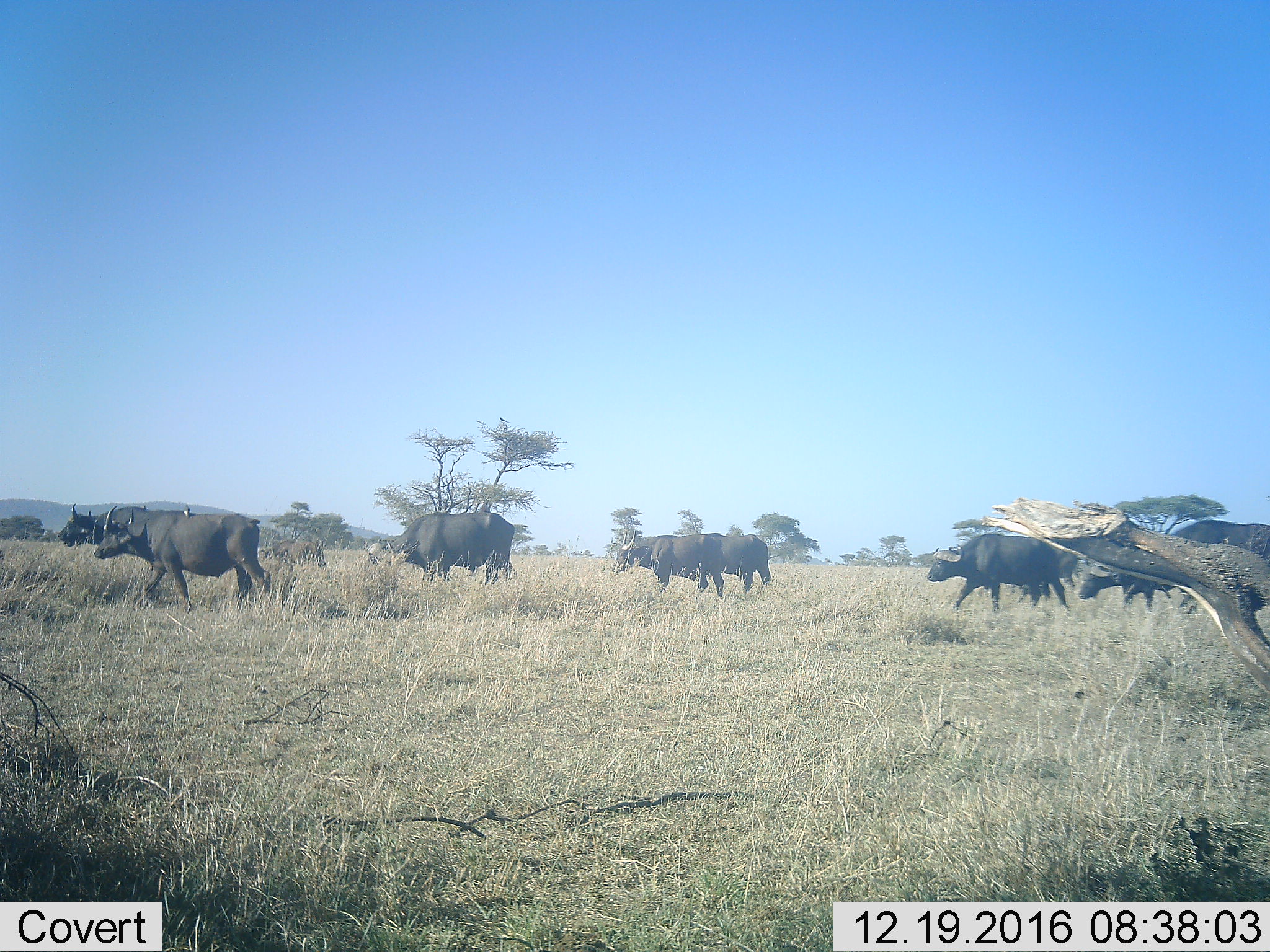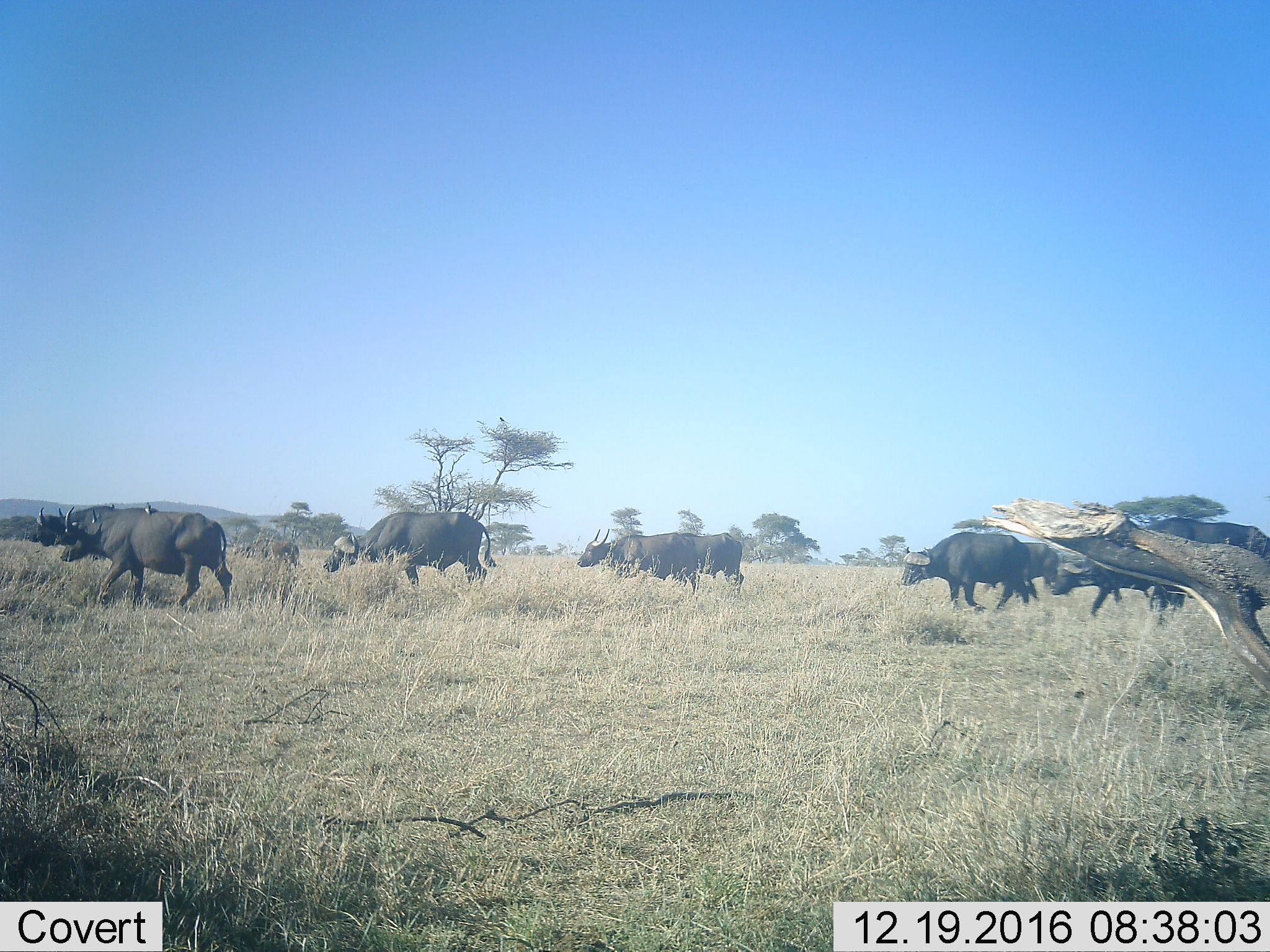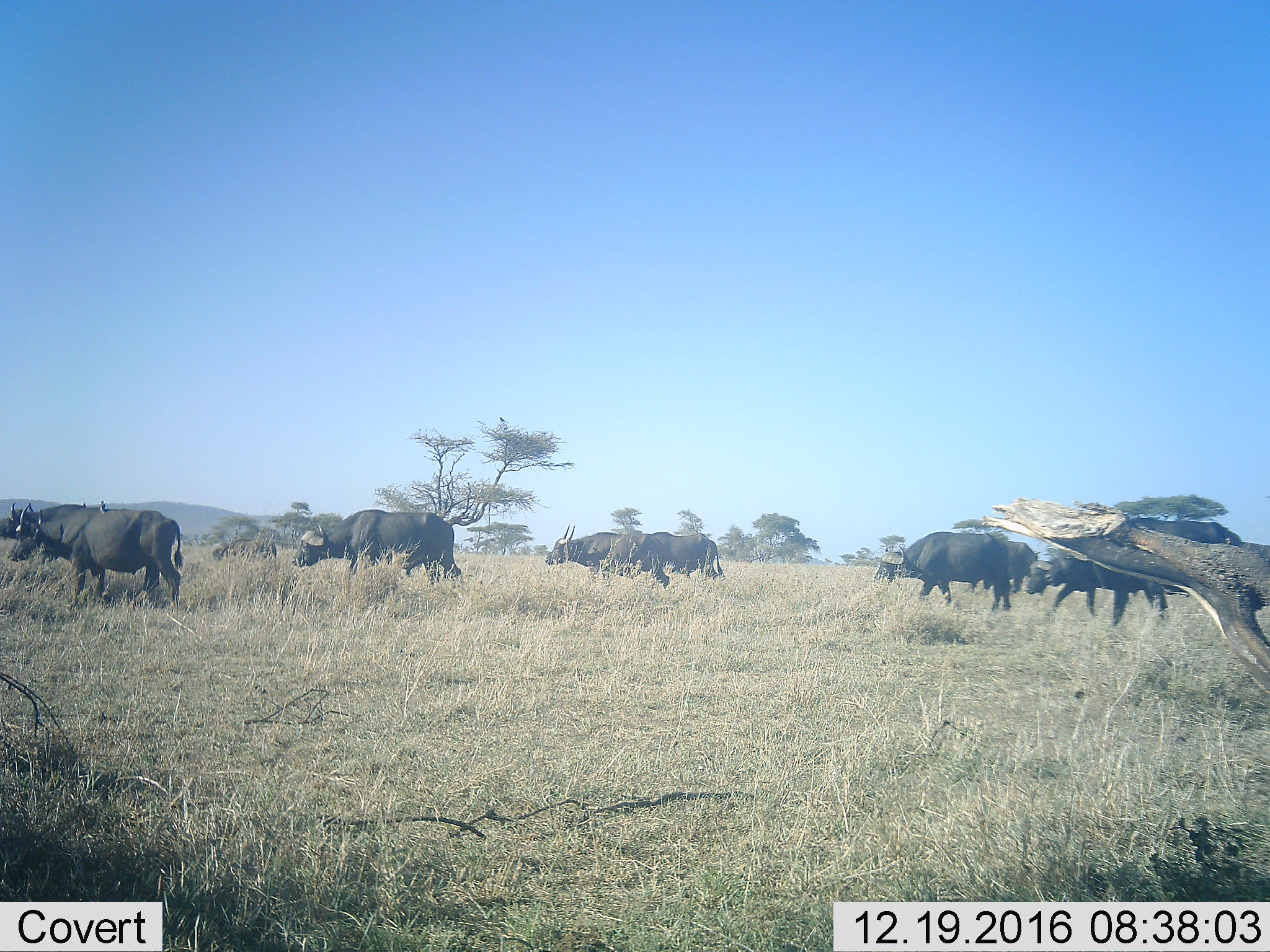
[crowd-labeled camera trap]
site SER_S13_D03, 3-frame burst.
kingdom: Animalia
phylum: Chordata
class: Mammalia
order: Artiodactyla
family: Bovidae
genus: Syncerus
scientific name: Syncerus caffer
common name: african buffalo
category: buffalo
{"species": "buffalo (african buffalo) (Syncerus caffer)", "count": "10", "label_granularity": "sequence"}